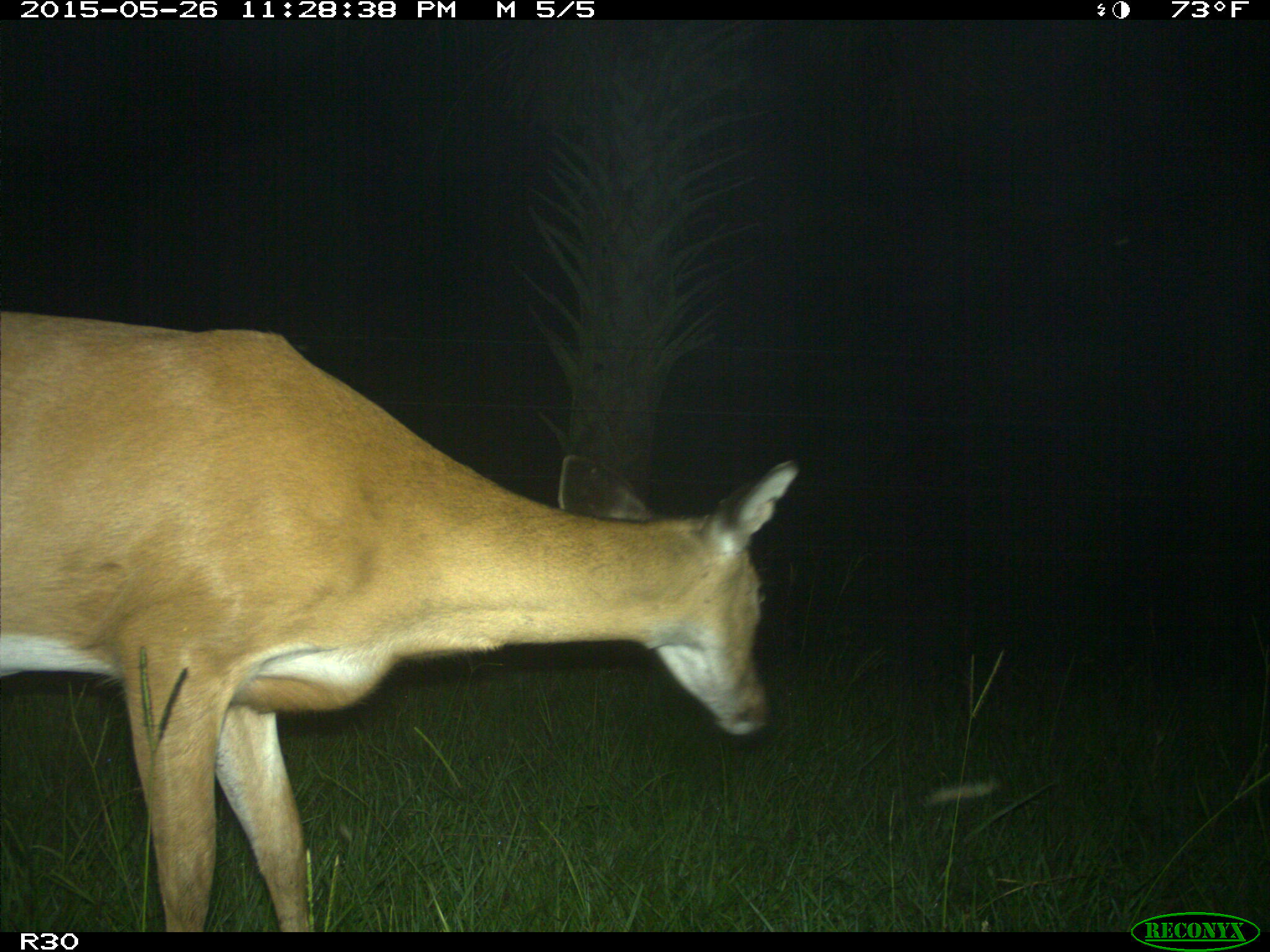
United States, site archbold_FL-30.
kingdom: Animalia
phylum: Chordata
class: Mammalia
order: Artiodactyla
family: Cervidae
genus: Odocoileus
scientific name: Odocoileus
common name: deer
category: unidentified deer